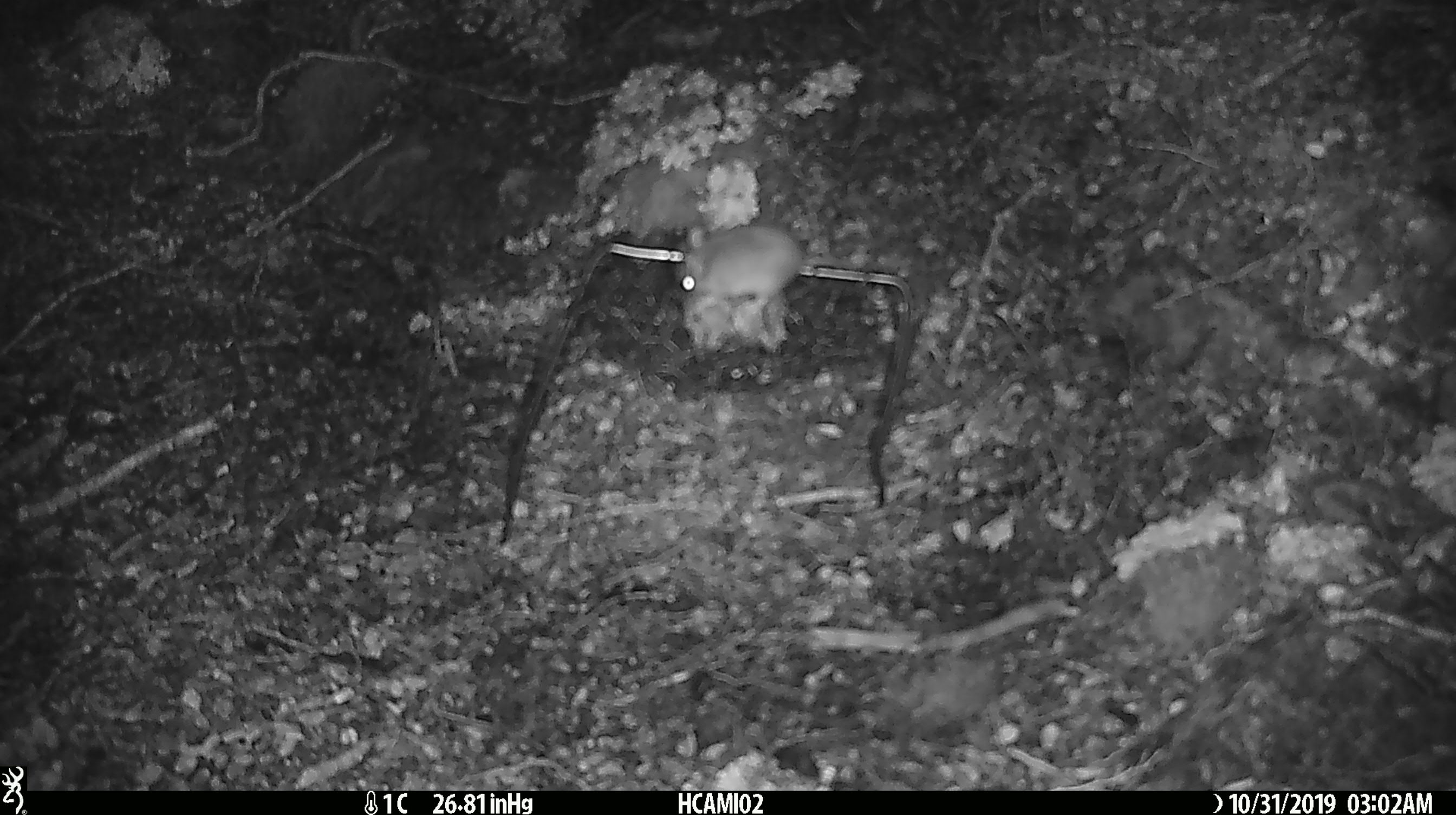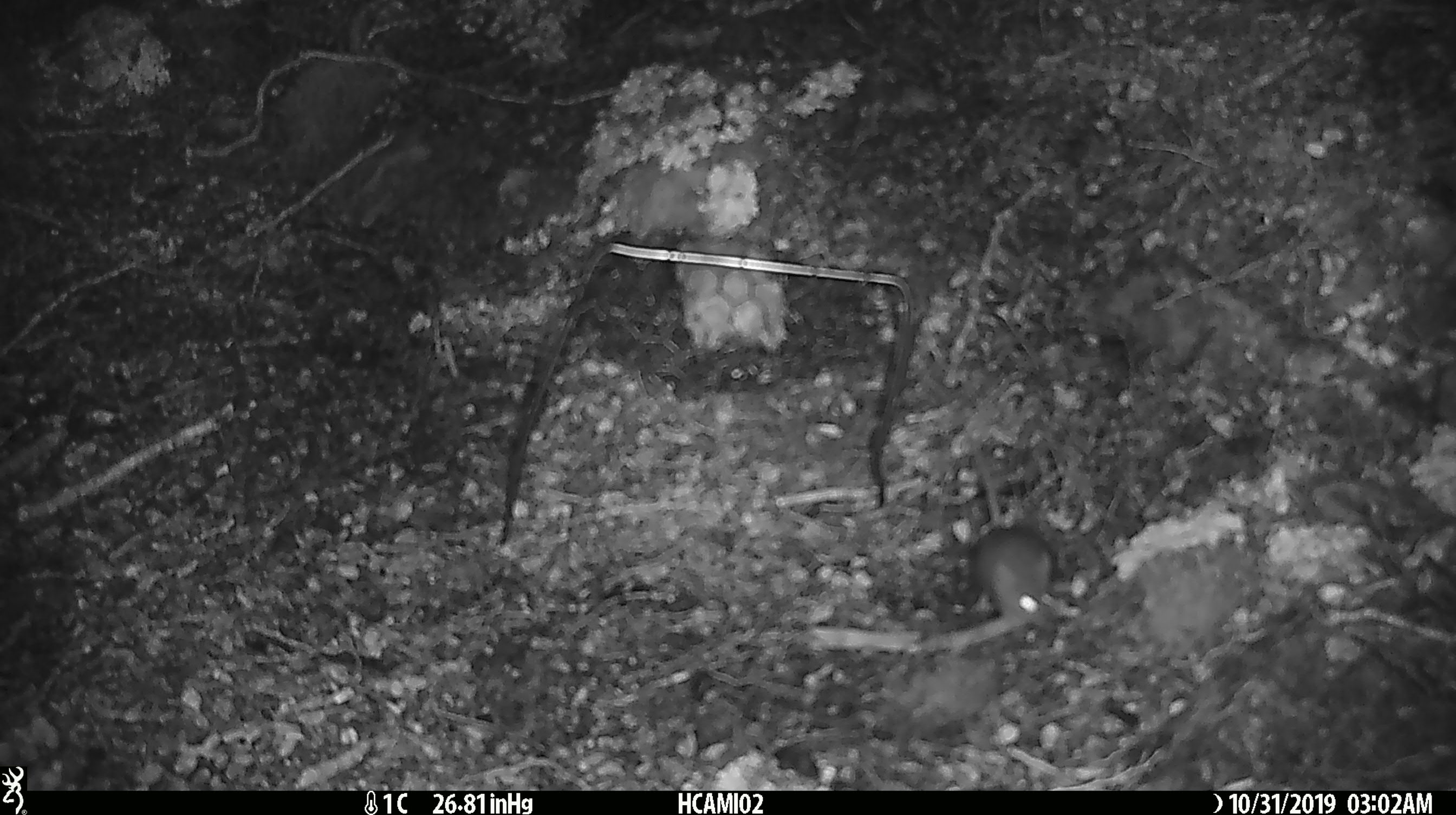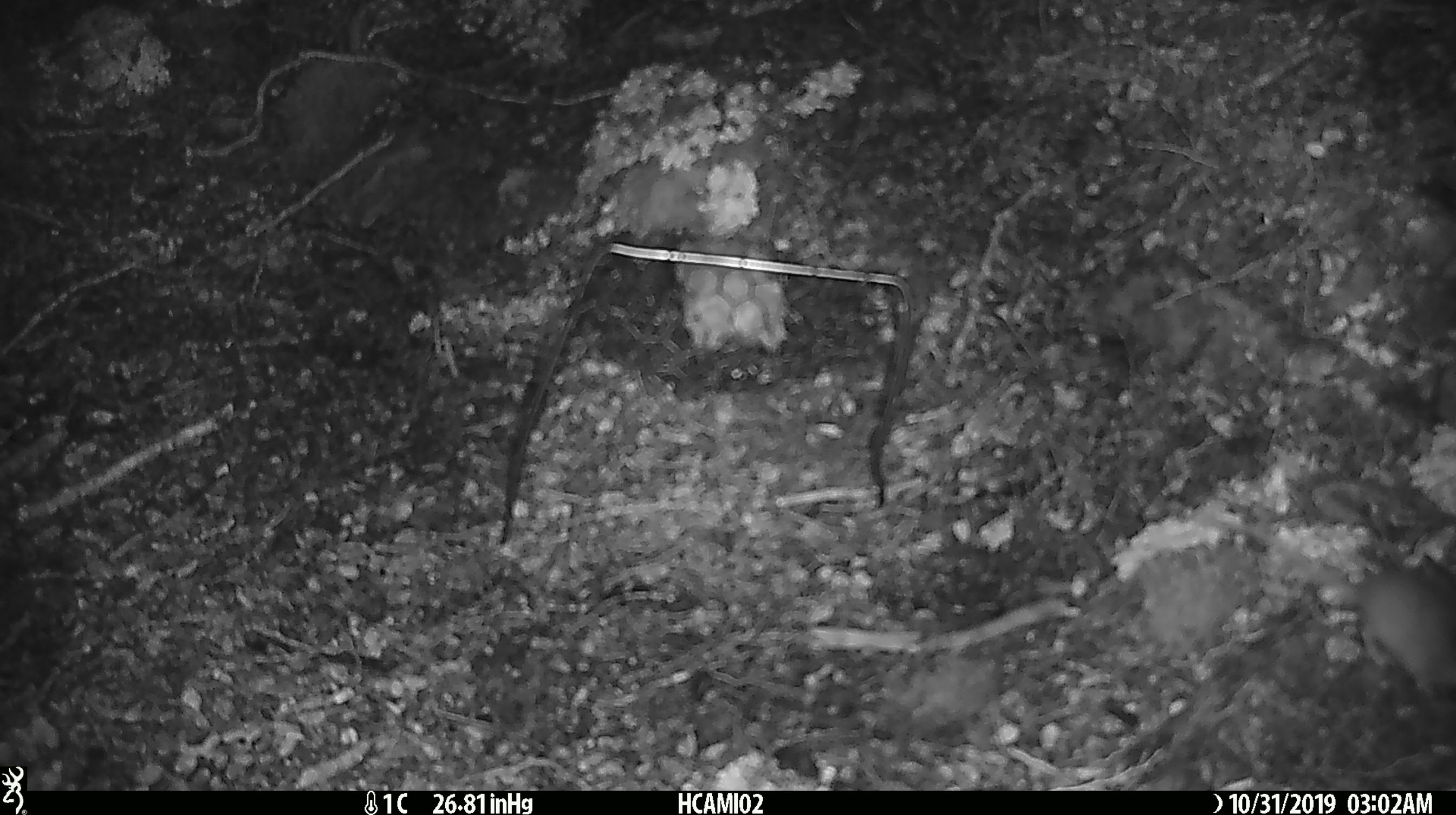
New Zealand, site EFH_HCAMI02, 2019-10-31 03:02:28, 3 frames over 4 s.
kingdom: Animalia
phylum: Chordata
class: Mammalia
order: Rodentia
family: Muridae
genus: Mus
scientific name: Mus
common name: mouse